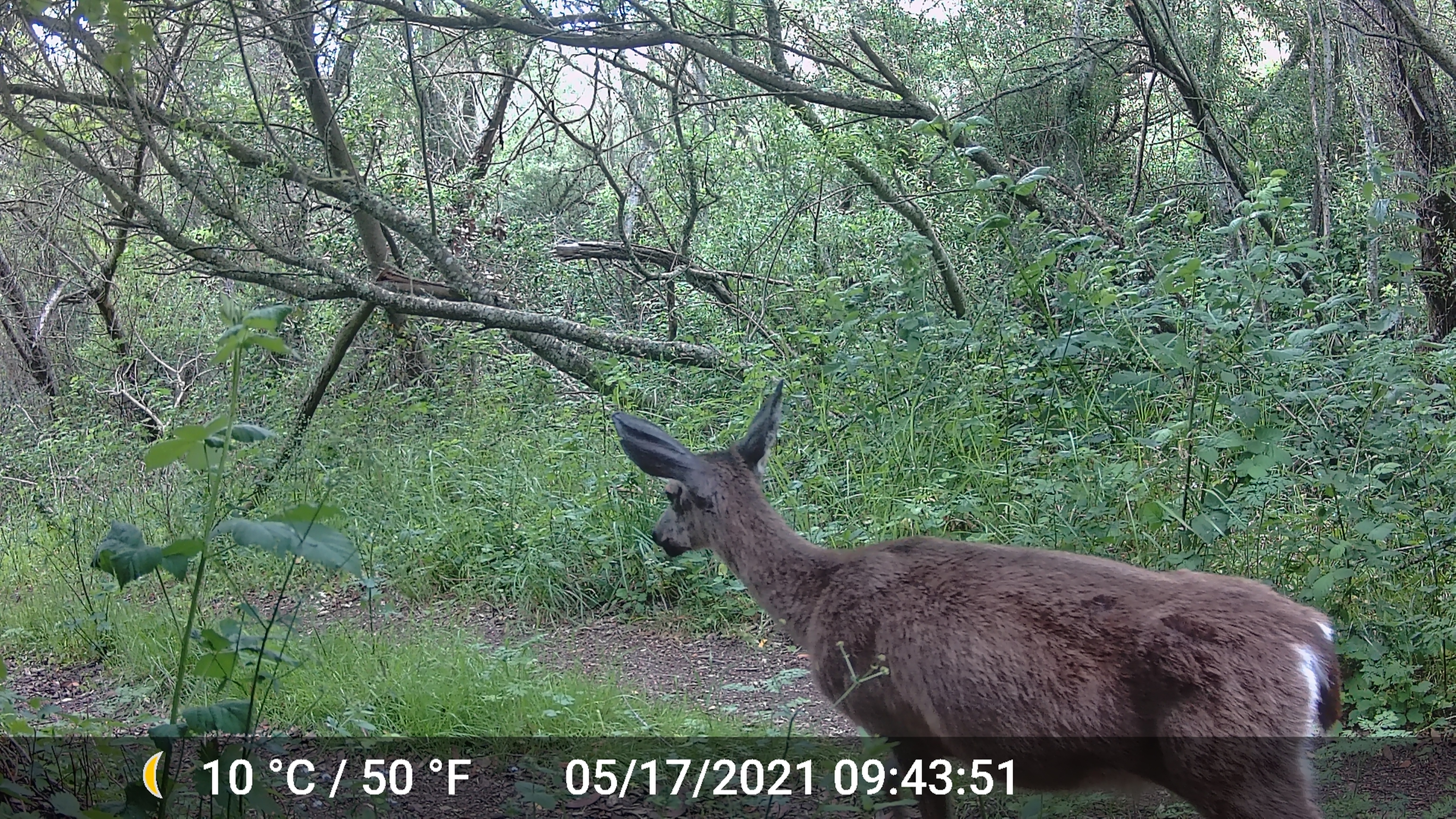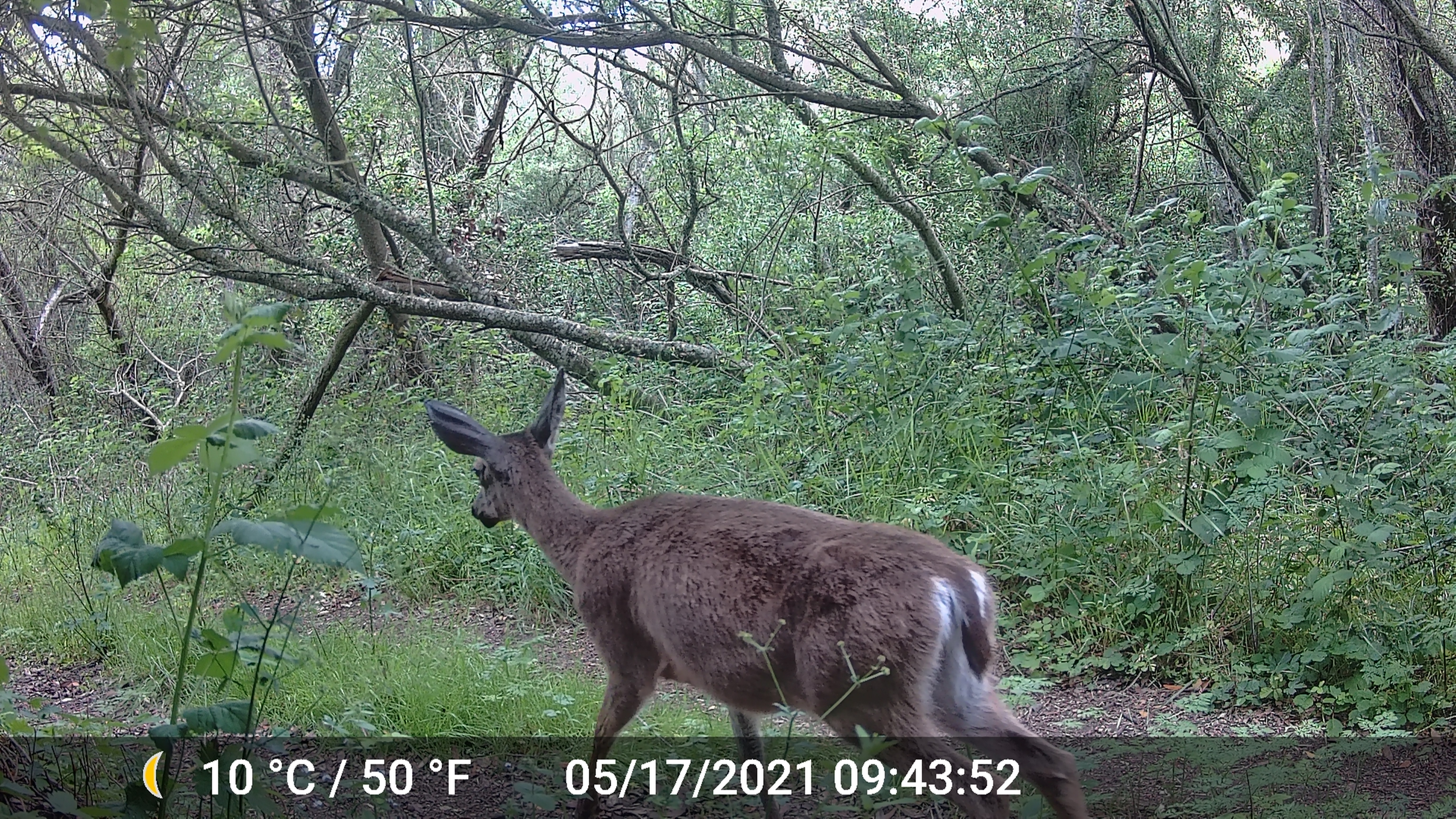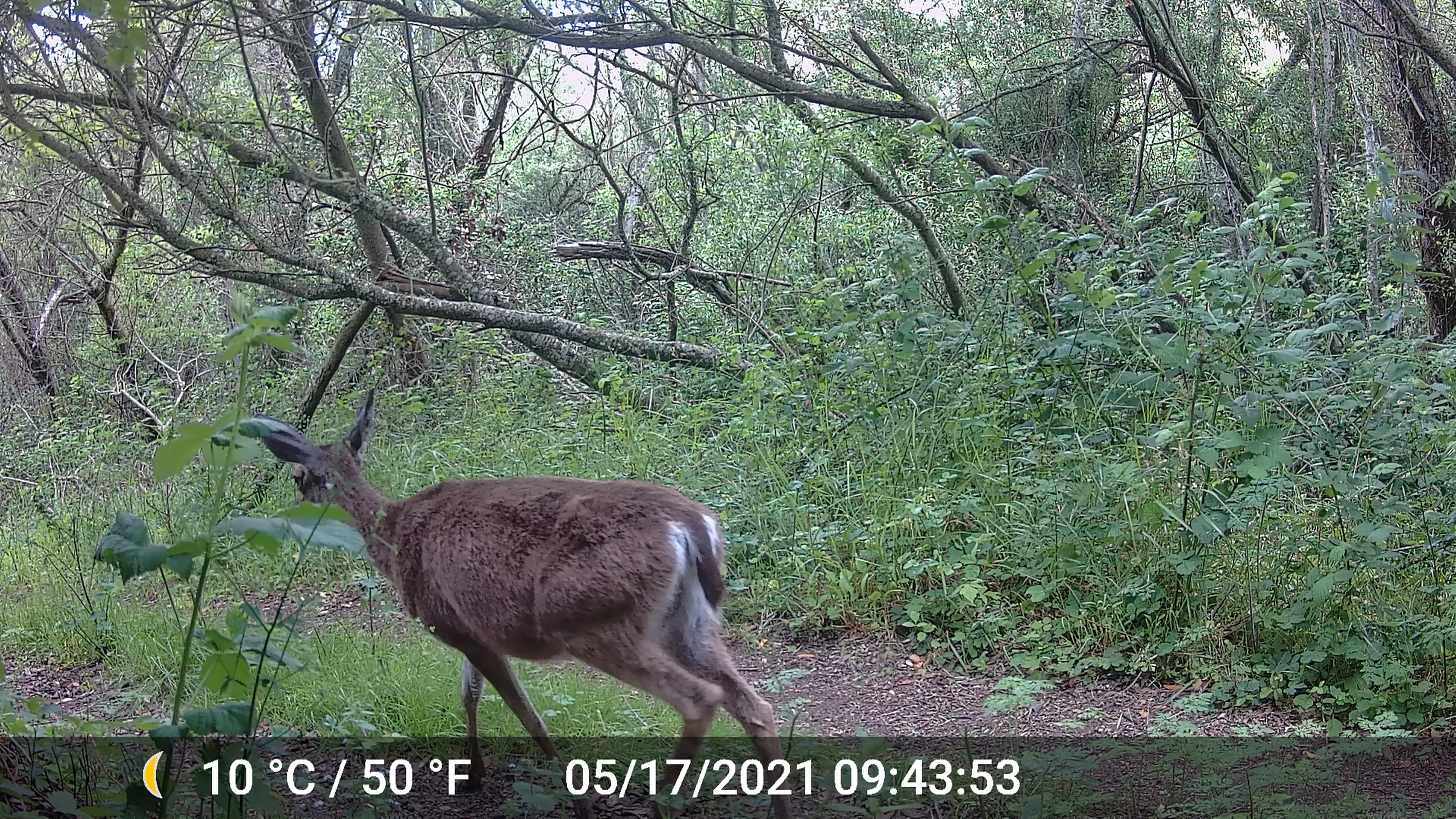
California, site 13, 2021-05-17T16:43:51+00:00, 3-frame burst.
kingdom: Animalia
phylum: Chordata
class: Mammalia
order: Artiodactyla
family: Cervidae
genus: Odocoileus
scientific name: Odocoileus hemionus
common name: mule deer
Mule deer (Odocoileus hemionus).